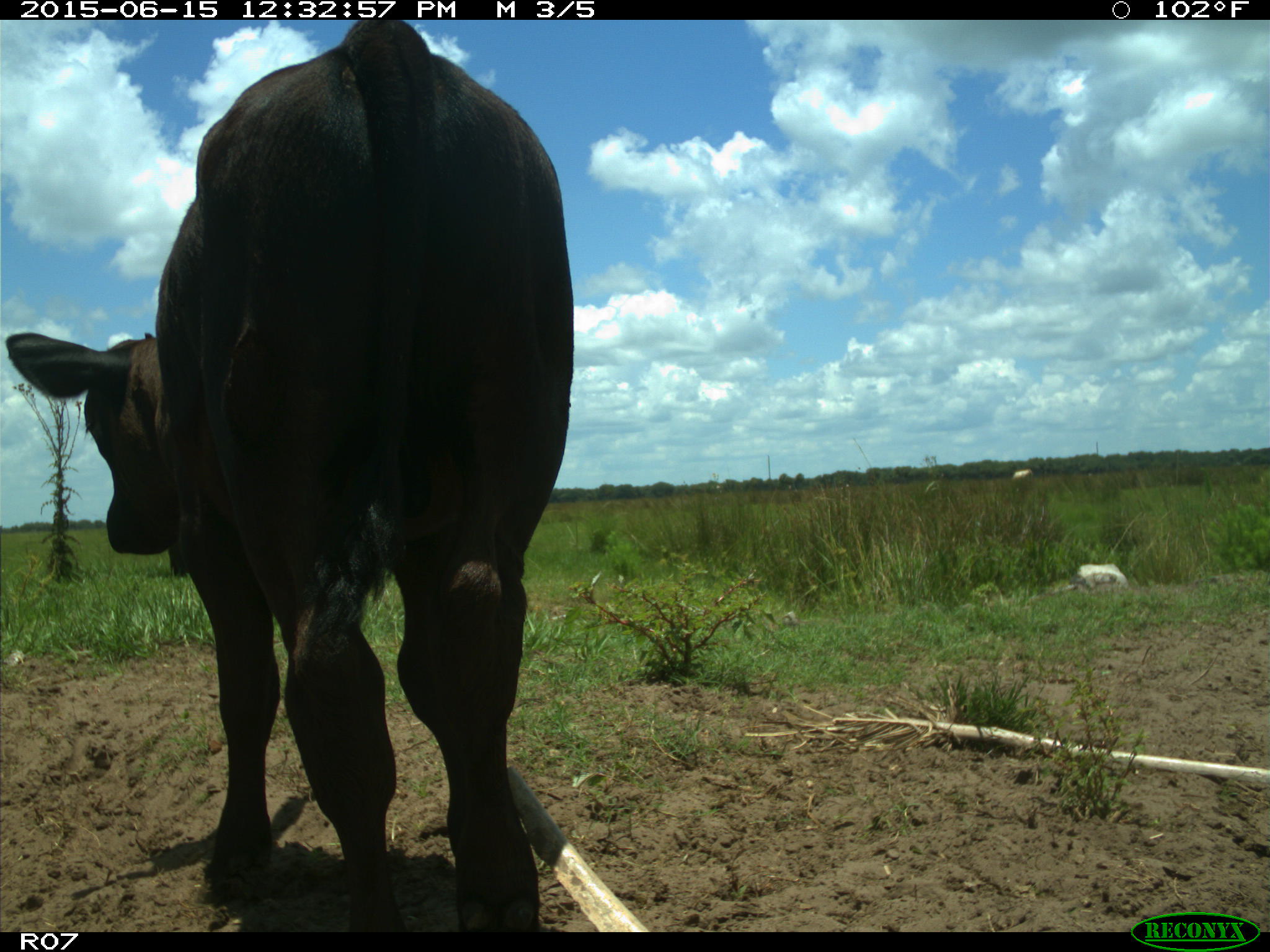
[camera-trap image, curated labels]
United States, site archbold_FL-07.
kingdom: Animalia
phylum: Chordata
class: Mammalia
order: Artiodactyla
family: Bovidae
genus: Bos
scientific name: Bos taurus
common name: domestic cow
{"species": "Bos taurus (domestic cow)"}